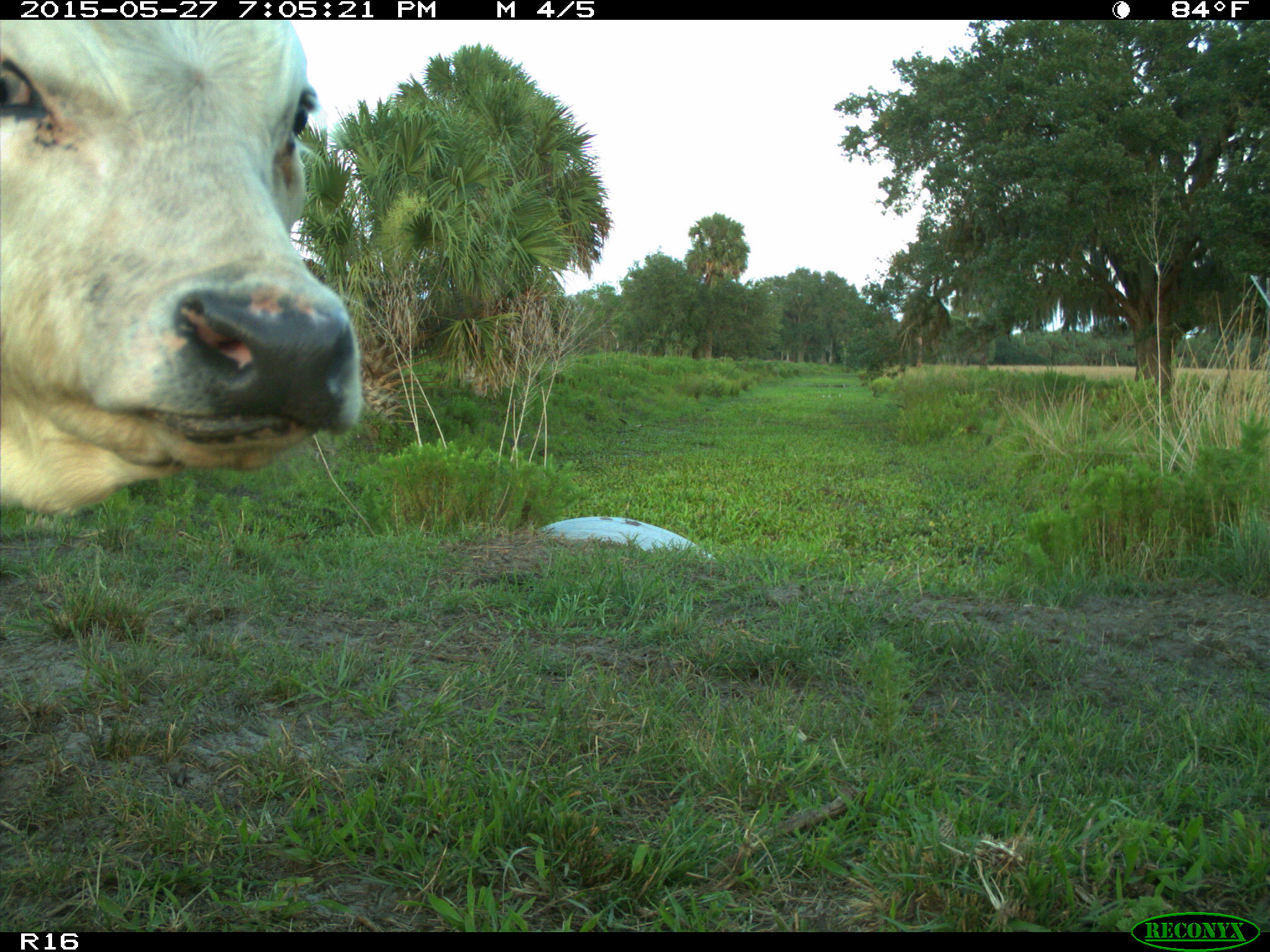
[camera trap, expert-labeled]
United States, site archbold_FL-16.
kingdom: Animalia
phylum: Chordata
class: Mammalia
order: Artiodactyla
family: Bovidae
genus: Bos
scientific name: Bos taurus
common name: domestic cow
Bos taurus (domestic cow).